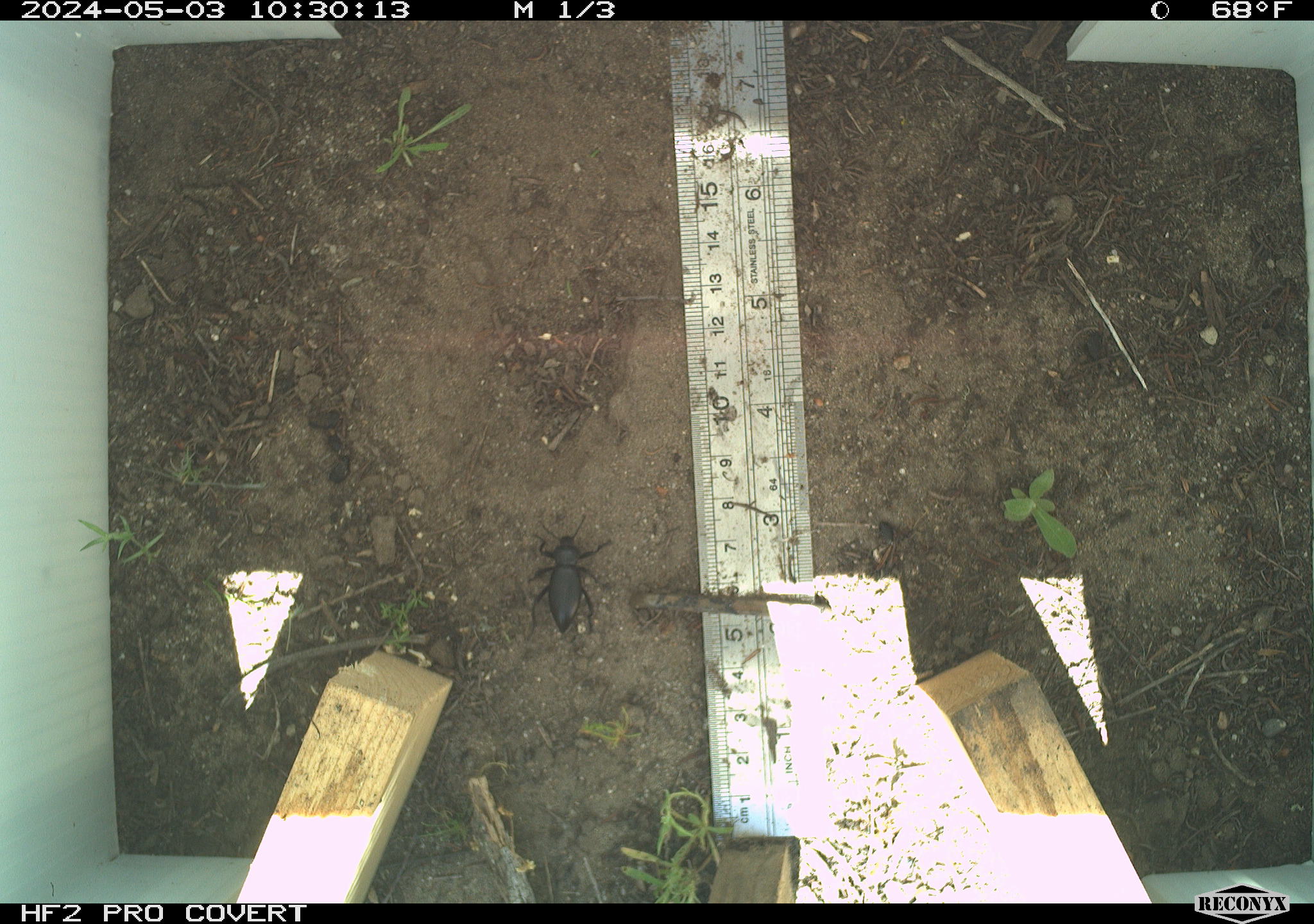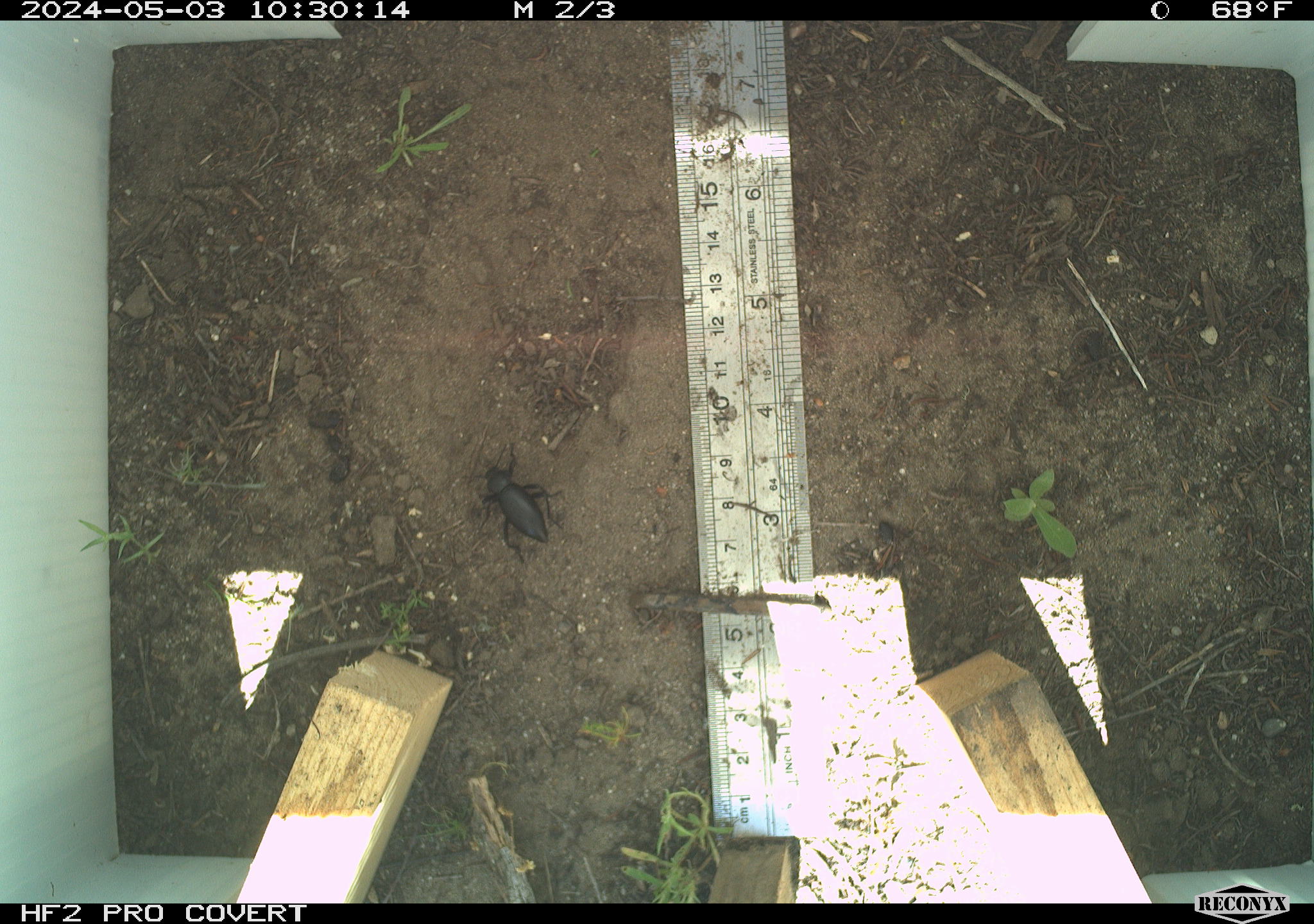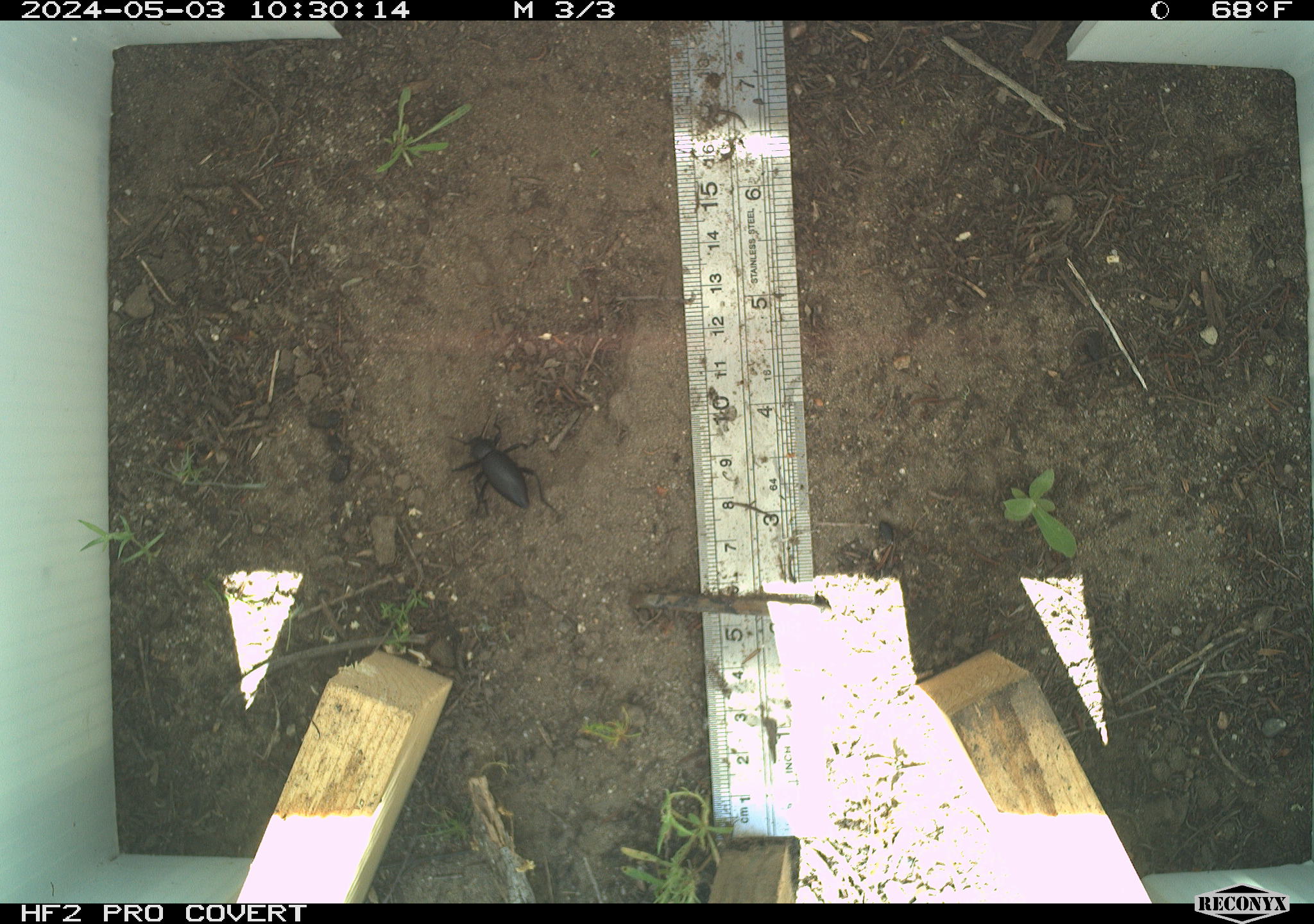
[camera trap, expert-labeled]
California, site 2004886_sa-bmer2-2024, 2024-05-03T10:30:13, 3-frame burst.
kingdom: Animalia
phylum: Arthropoda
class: Insecta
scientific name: Insecta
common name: insect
Insect (Insecta).